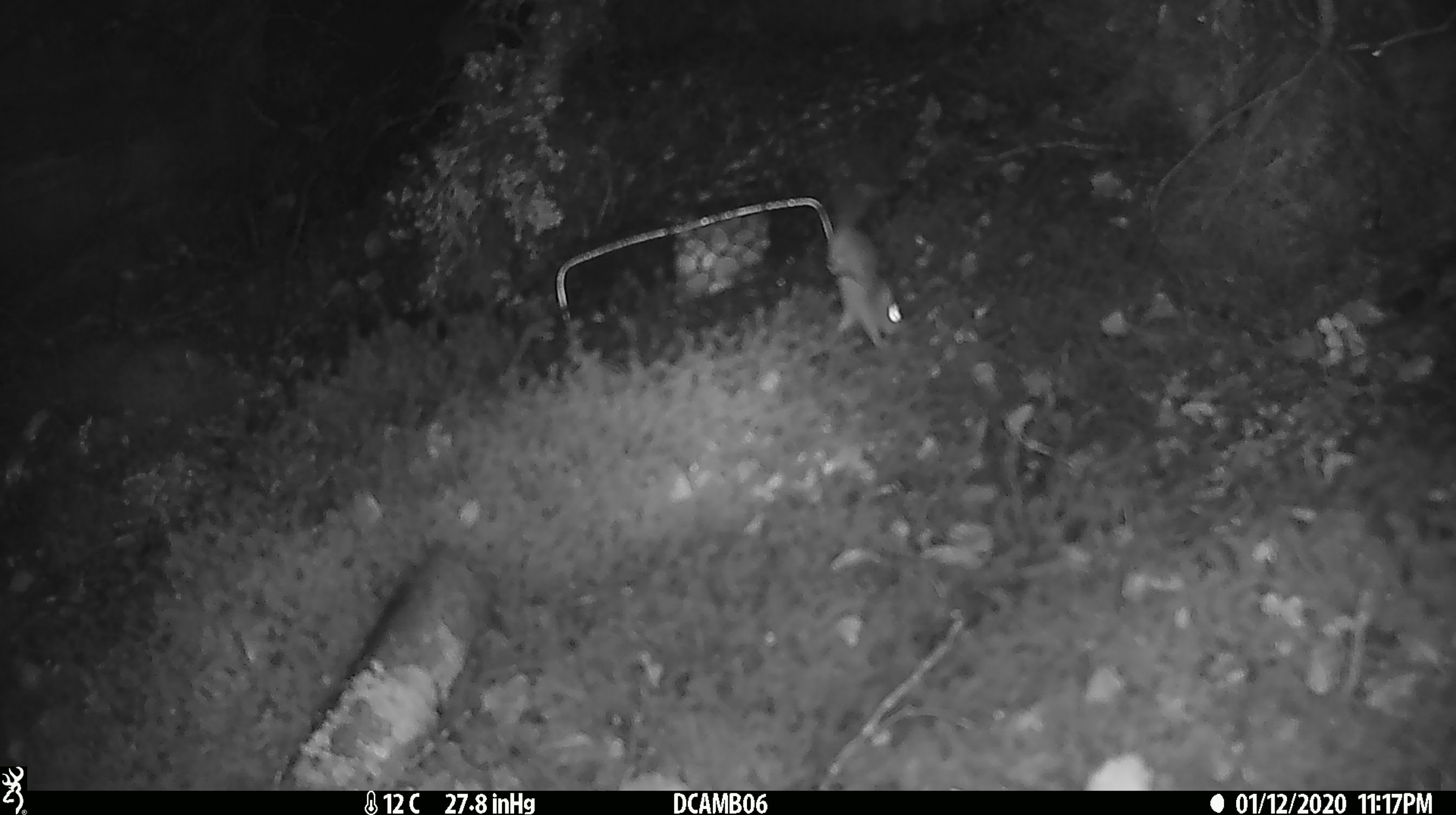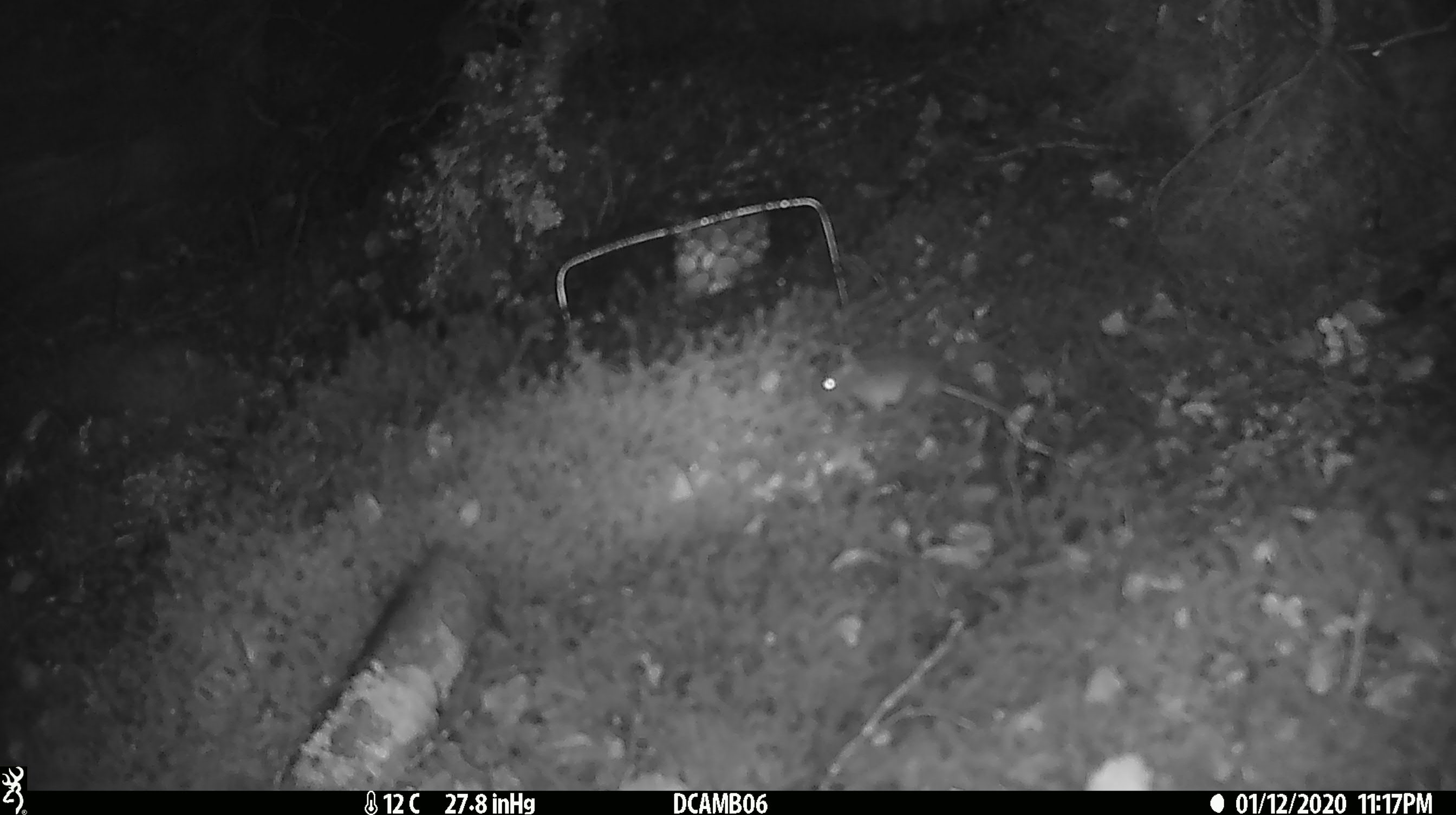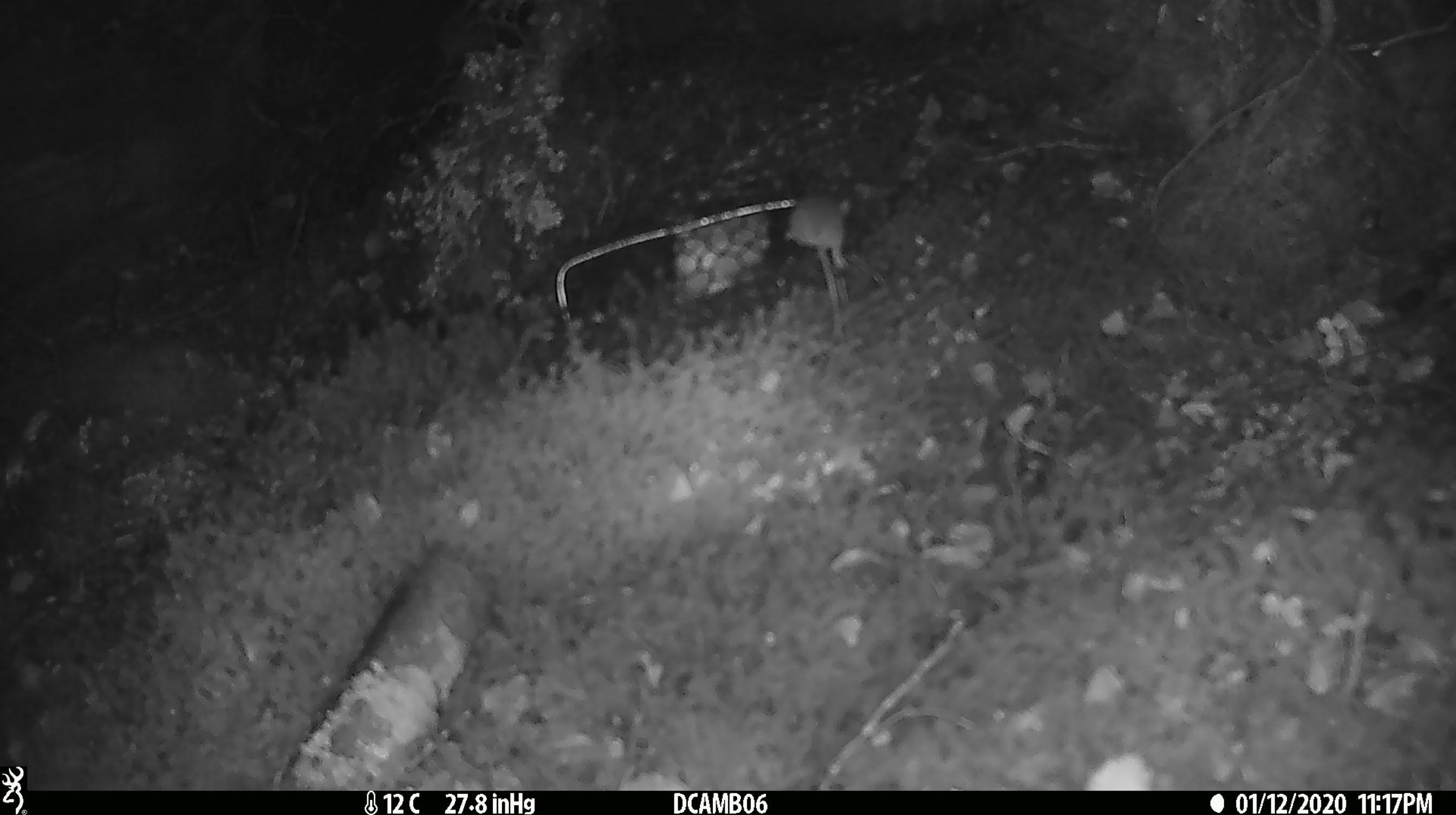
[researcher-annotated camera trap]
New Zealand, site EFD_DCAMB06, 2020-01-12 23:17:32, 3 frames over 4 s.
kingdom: Animalia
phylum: Chordata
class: Mammalia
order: Rodentia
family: Muridae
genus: Mus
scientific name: Mus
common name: mouse